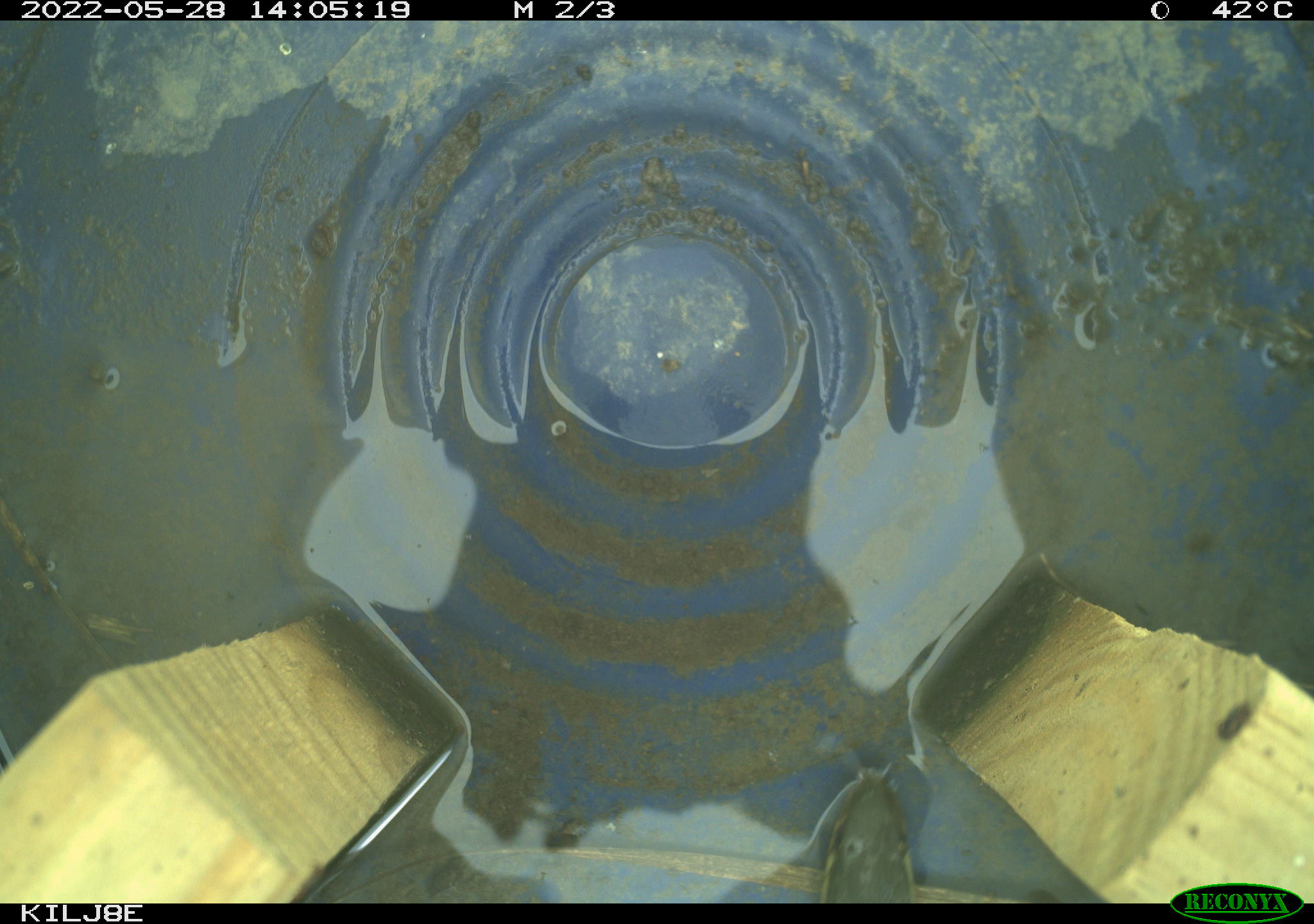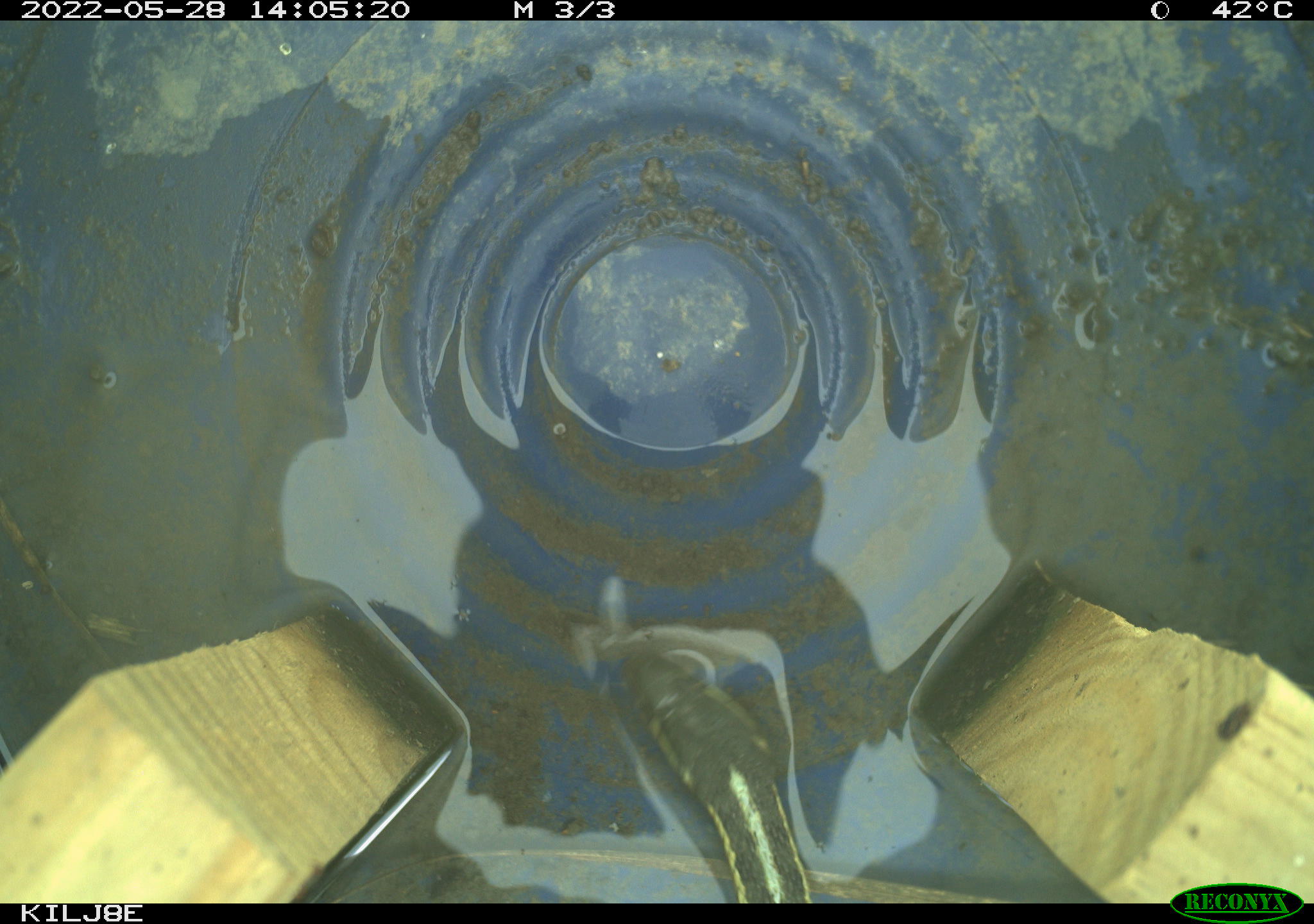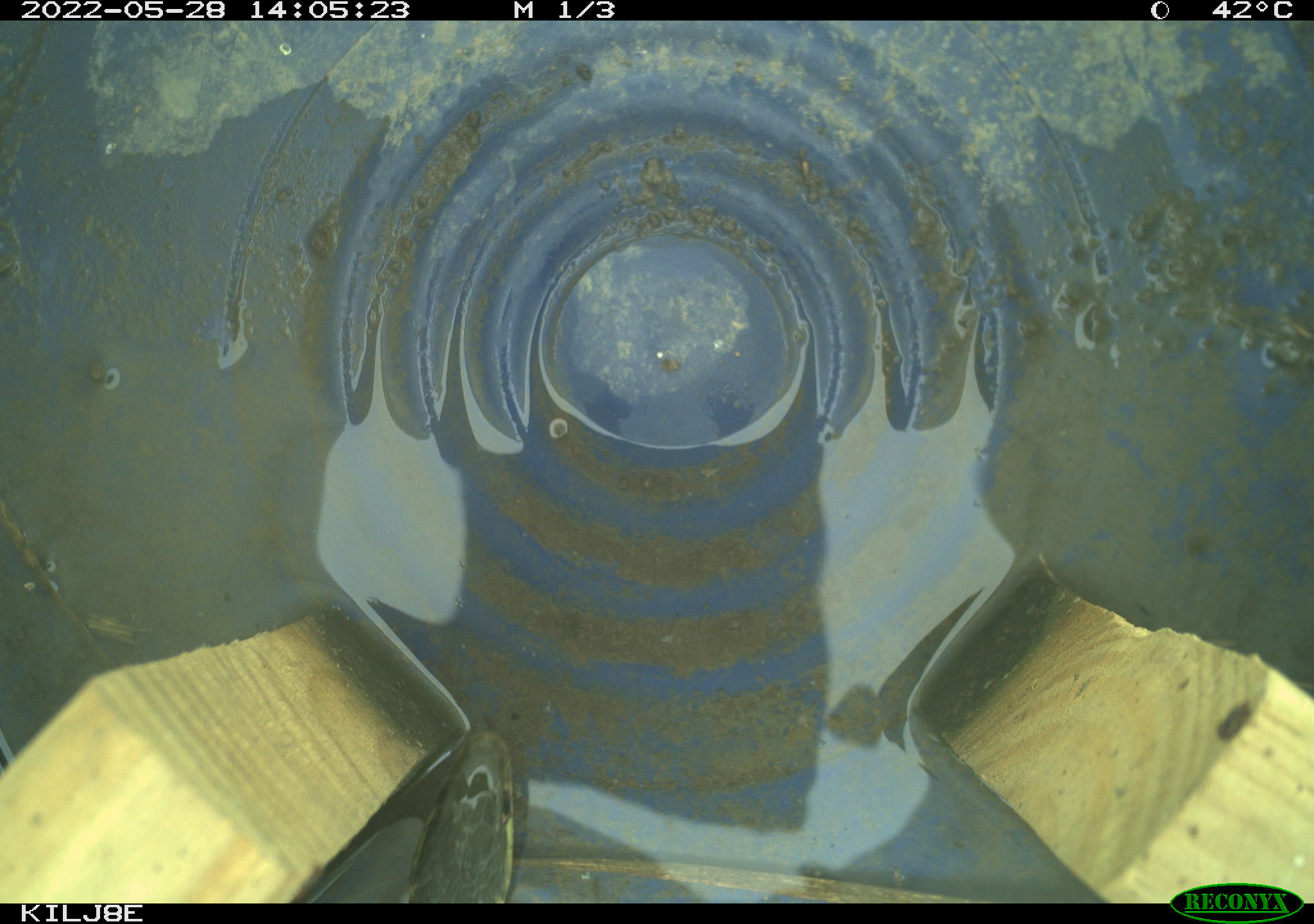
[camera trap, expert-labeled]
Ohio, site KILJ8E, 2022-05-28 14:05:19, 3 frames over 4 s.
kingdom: Animalia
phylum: Chordata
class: Reptilia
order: Squamata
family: Colubridae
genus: Thamnophis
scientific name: Thamnophis sirtalis sirtalis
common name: eastern gartersnake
Eastern gartersnake (Thamnophis sirtalis sirtalis).